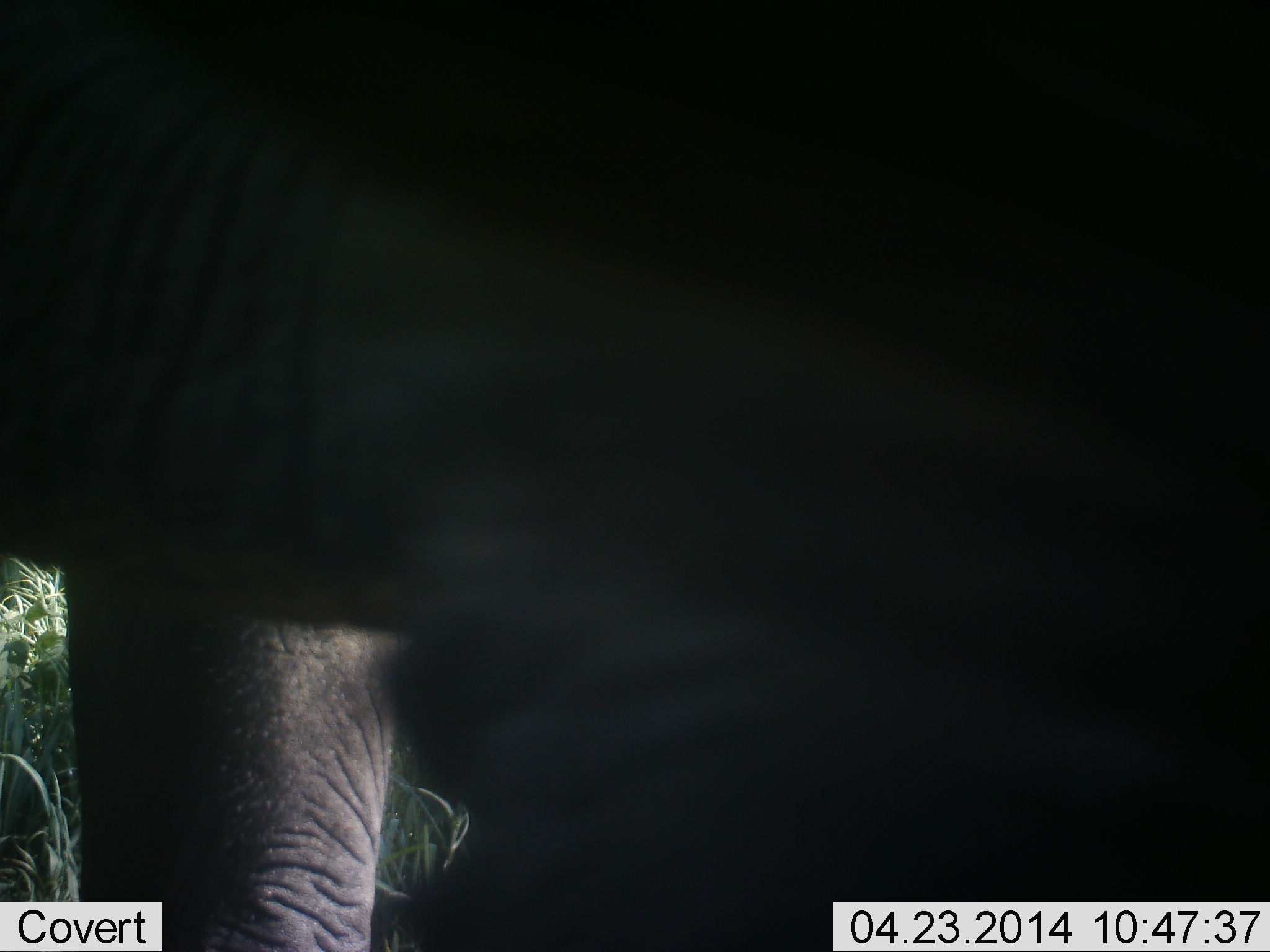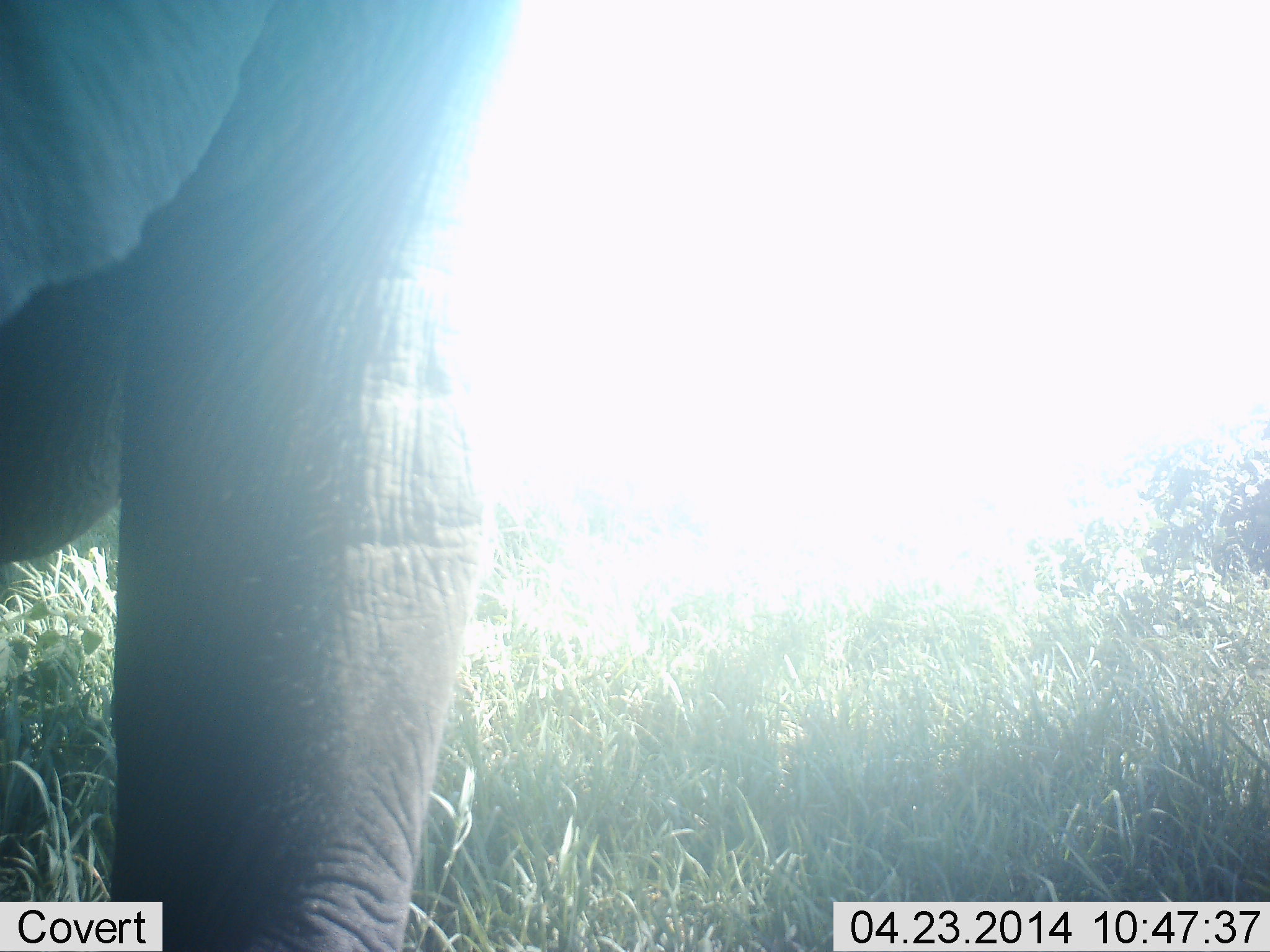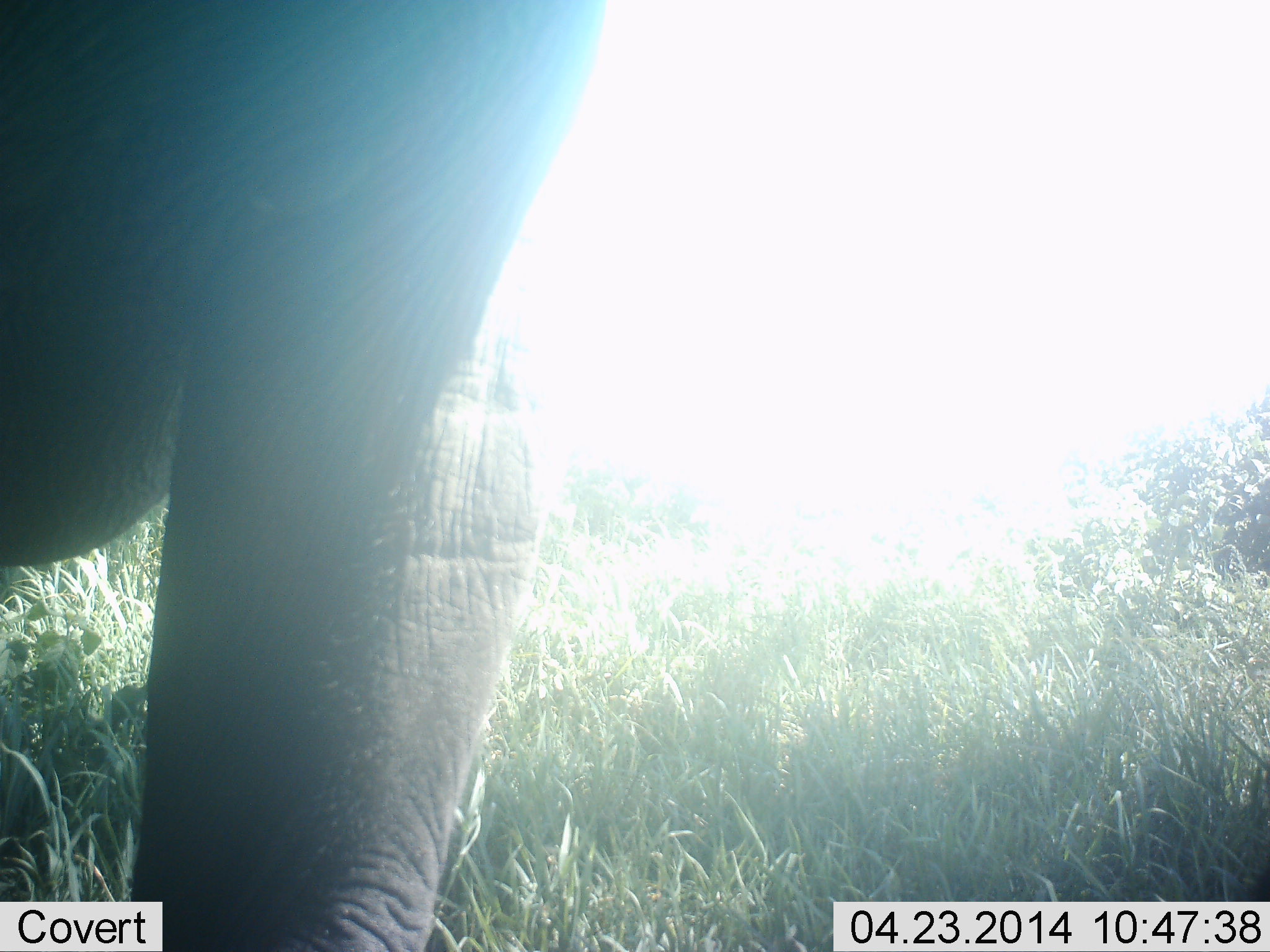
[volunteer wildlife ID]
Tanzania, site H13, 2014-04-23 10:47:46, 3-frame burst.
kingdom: Animalia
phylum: Chordata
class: Mammalia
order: Proboscidea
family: Elephantidae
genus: Loxodonta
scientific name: Loxodonta africana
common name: african bush elephant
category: elephant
Elephant (african bush elephant) (Loxodonta africana), count 1. Behavior (volunteer vote fractions): standing 100%, resting 0%, moving 0%, interacting 0%. Young present (vote fraction): 0%. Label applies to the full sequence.